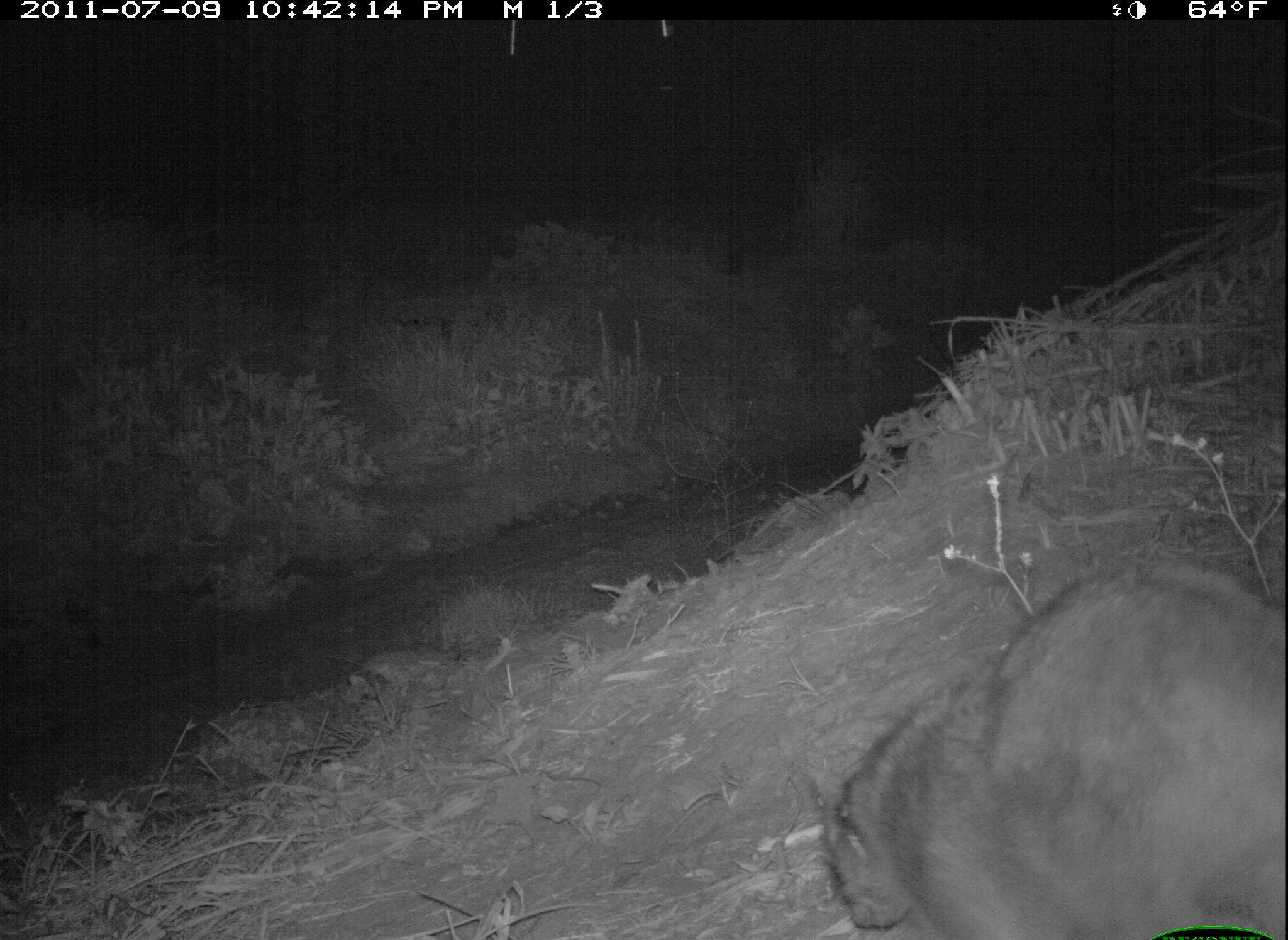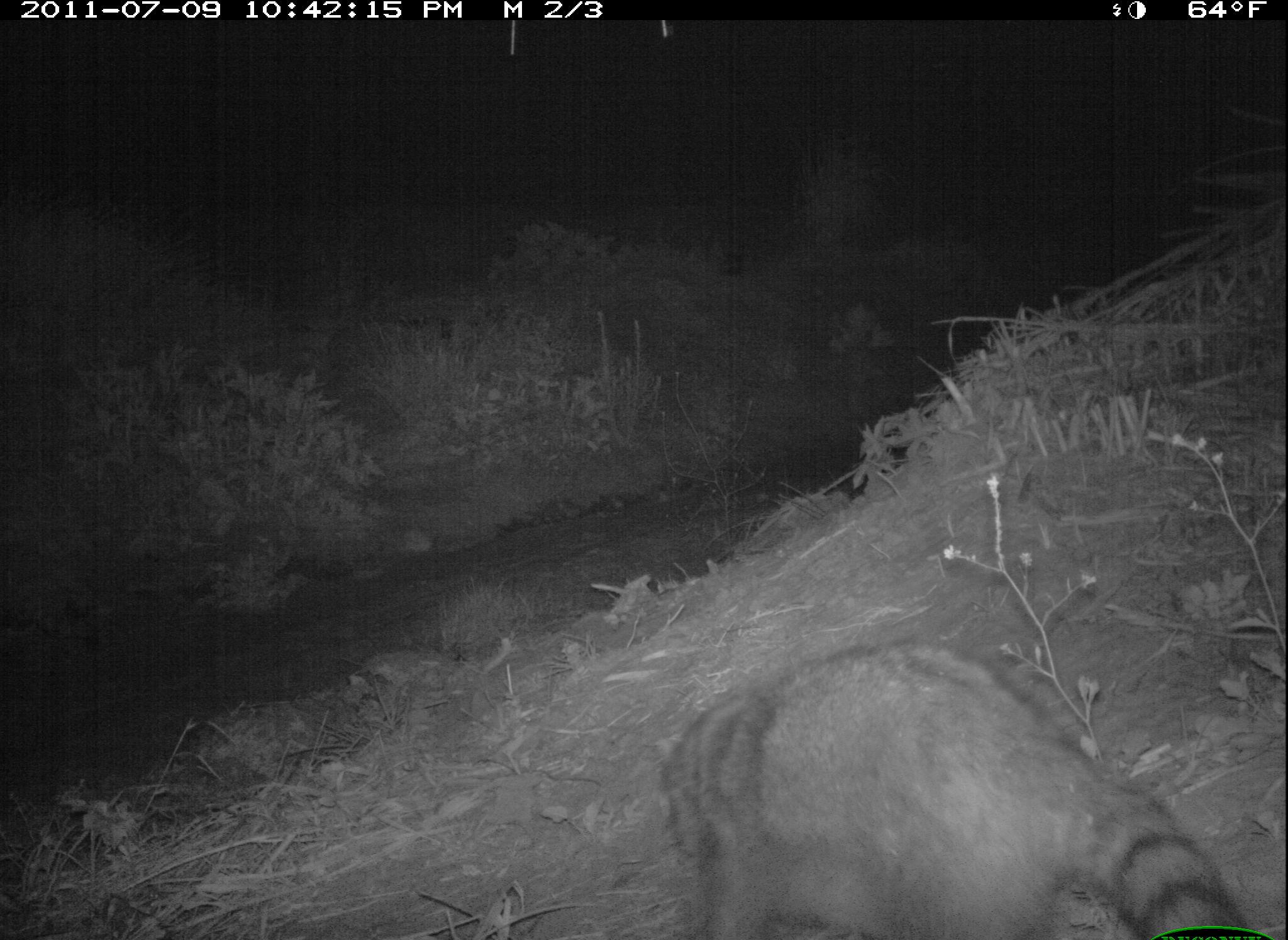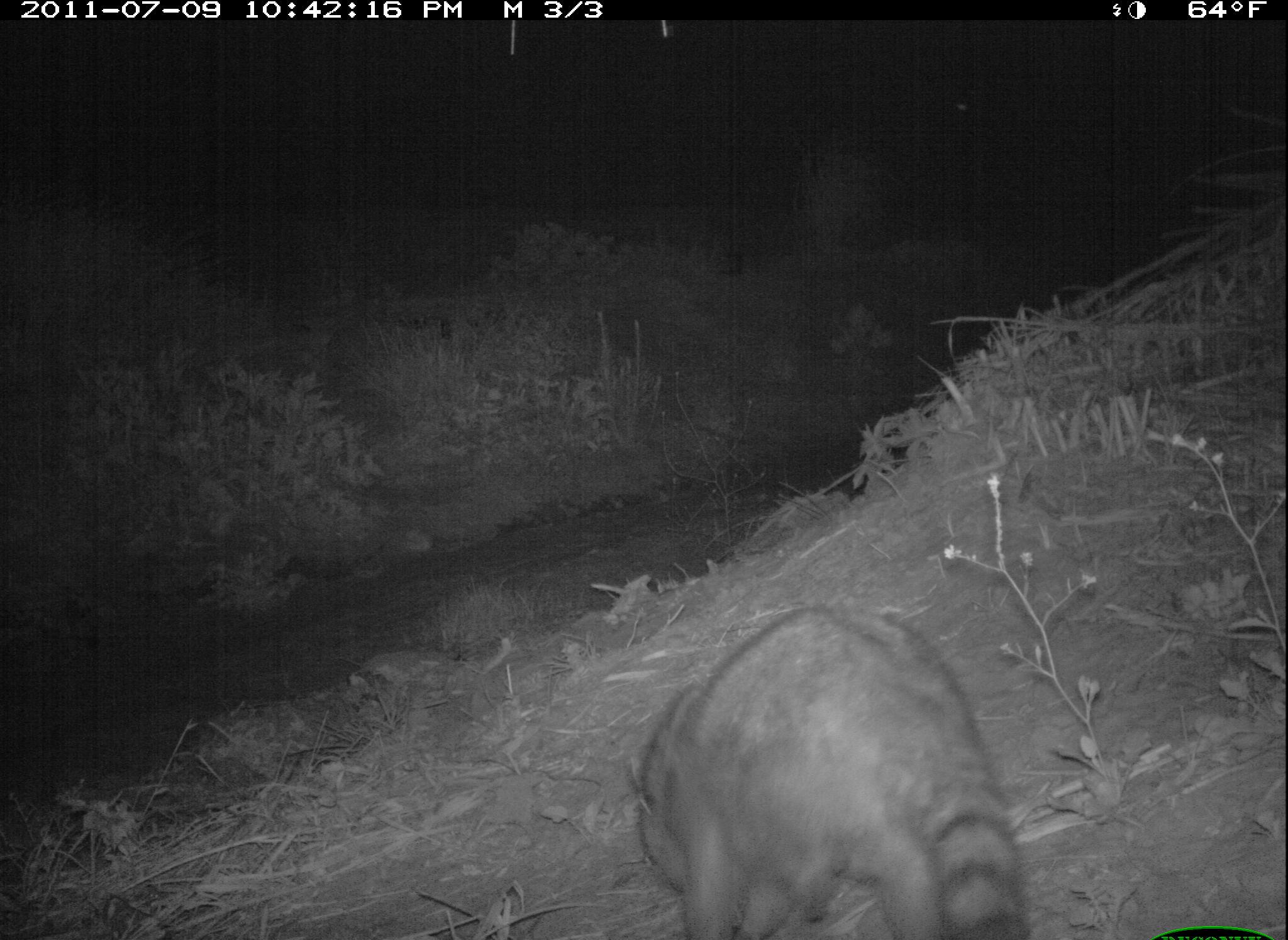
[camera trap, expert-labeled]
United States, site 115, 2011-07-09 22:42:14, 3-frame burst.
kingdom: Animalia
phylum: Chordata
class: Mammalia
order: Carnivora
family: Procyonidae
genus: Procyon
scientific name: Procyon lotor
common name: raccoon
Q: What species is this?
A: Raccoon (Procyon lotor).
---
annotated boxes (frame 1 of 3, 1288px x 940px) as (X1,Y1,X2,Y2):
raccoon: (797,557,1288,940)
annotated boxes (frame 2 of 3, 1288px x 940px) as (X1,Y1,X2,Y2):
raccoon: (649,627,1261,940)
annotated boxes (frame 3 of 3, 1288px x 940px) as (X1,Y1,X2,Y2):
raccoon: (625,598,1051,937)